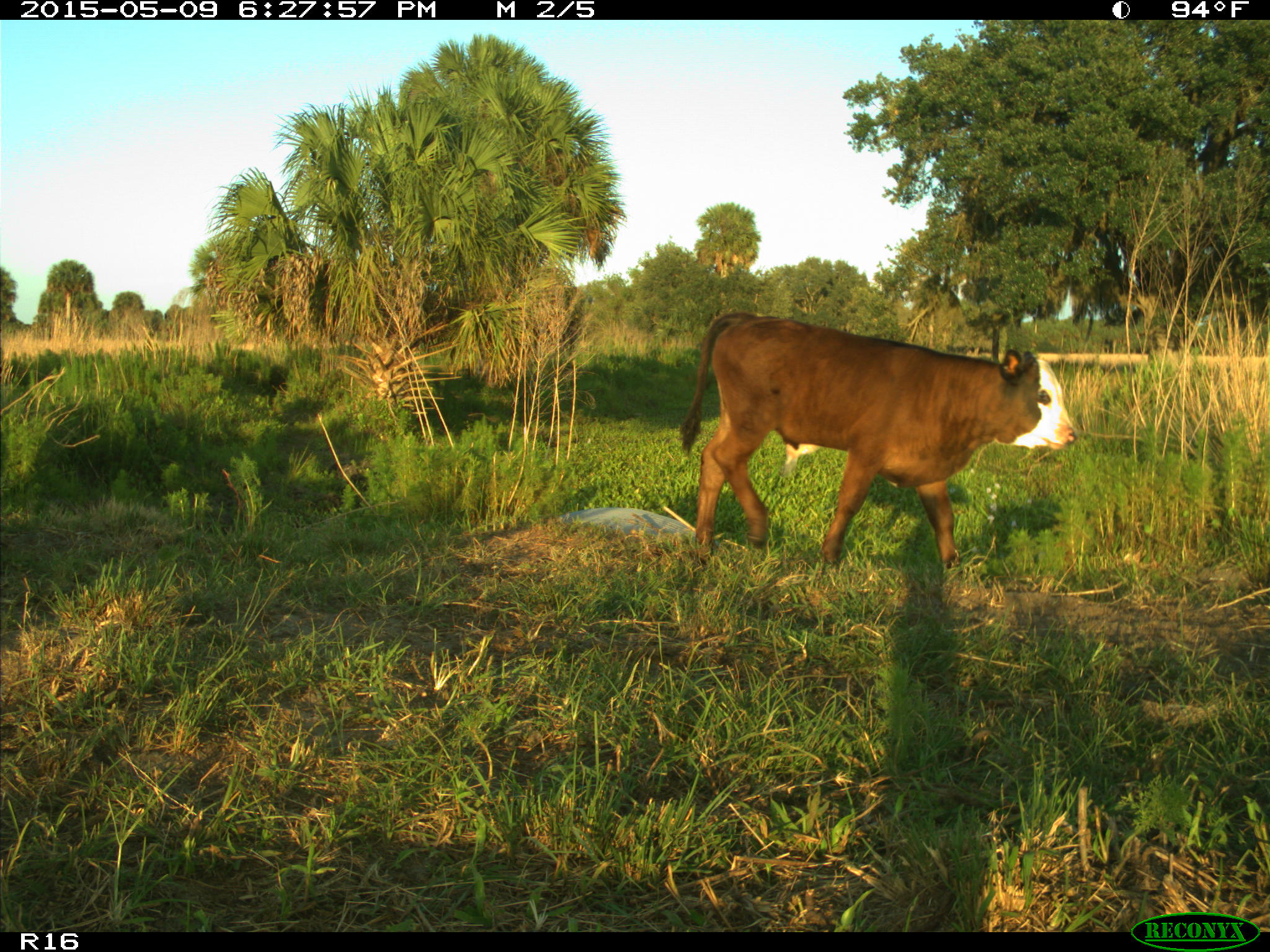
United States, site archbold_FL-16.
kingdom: Animalia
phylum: Chordata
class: Mammalia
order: Artiodactyla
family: Bovidae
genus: Bos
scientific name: Bos taurus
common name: domestic cow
Bos taurus (domestic cow).